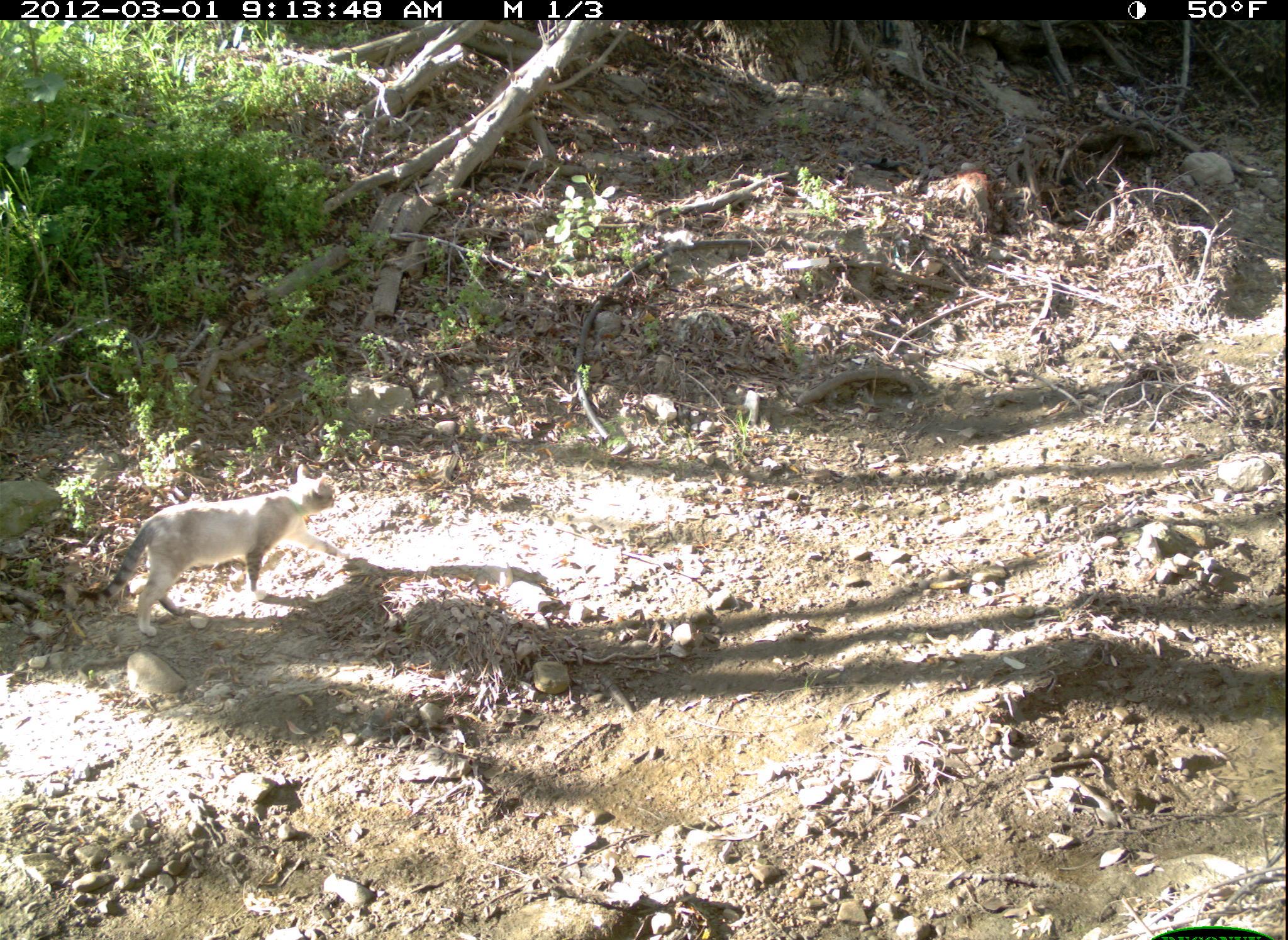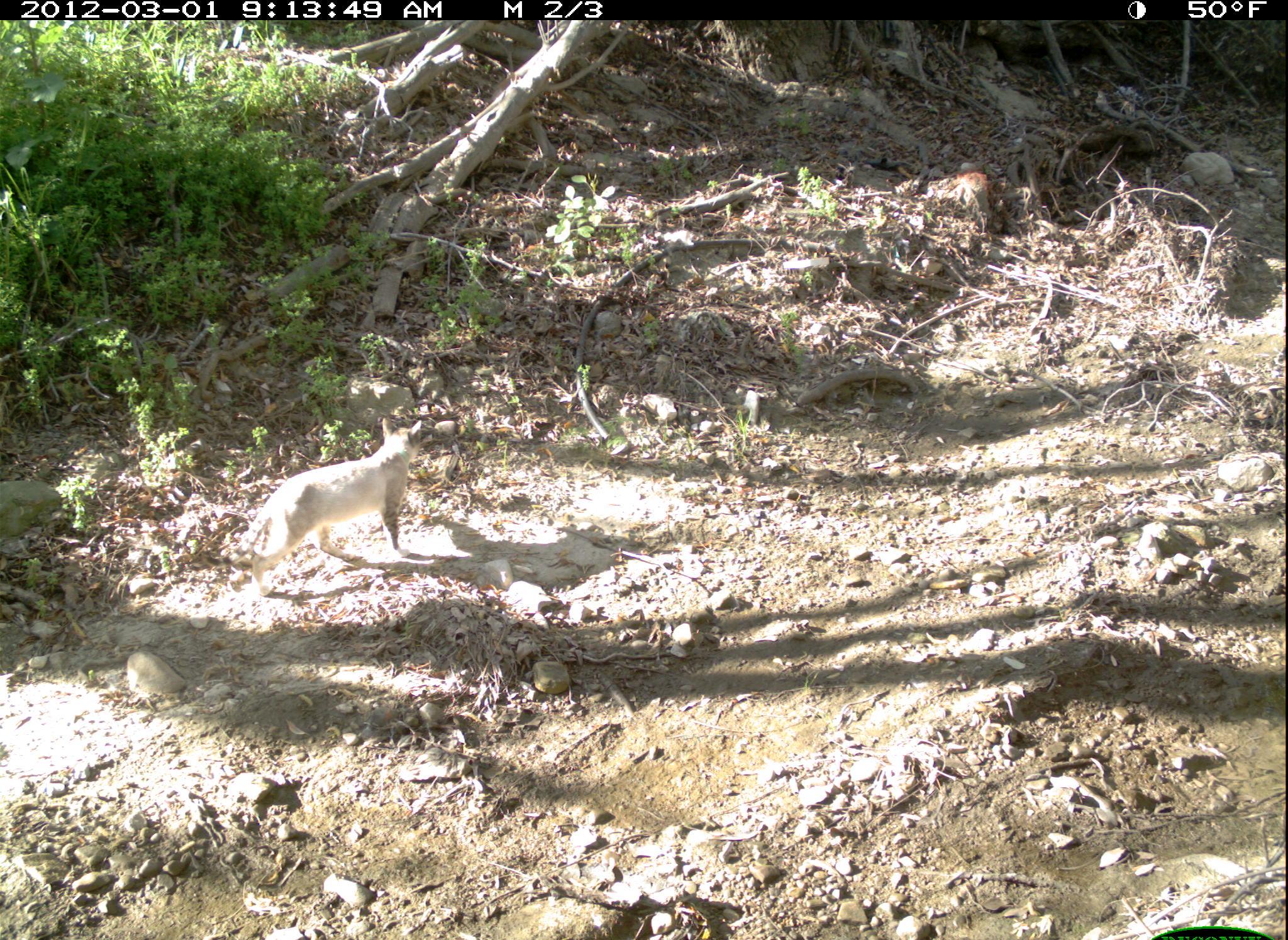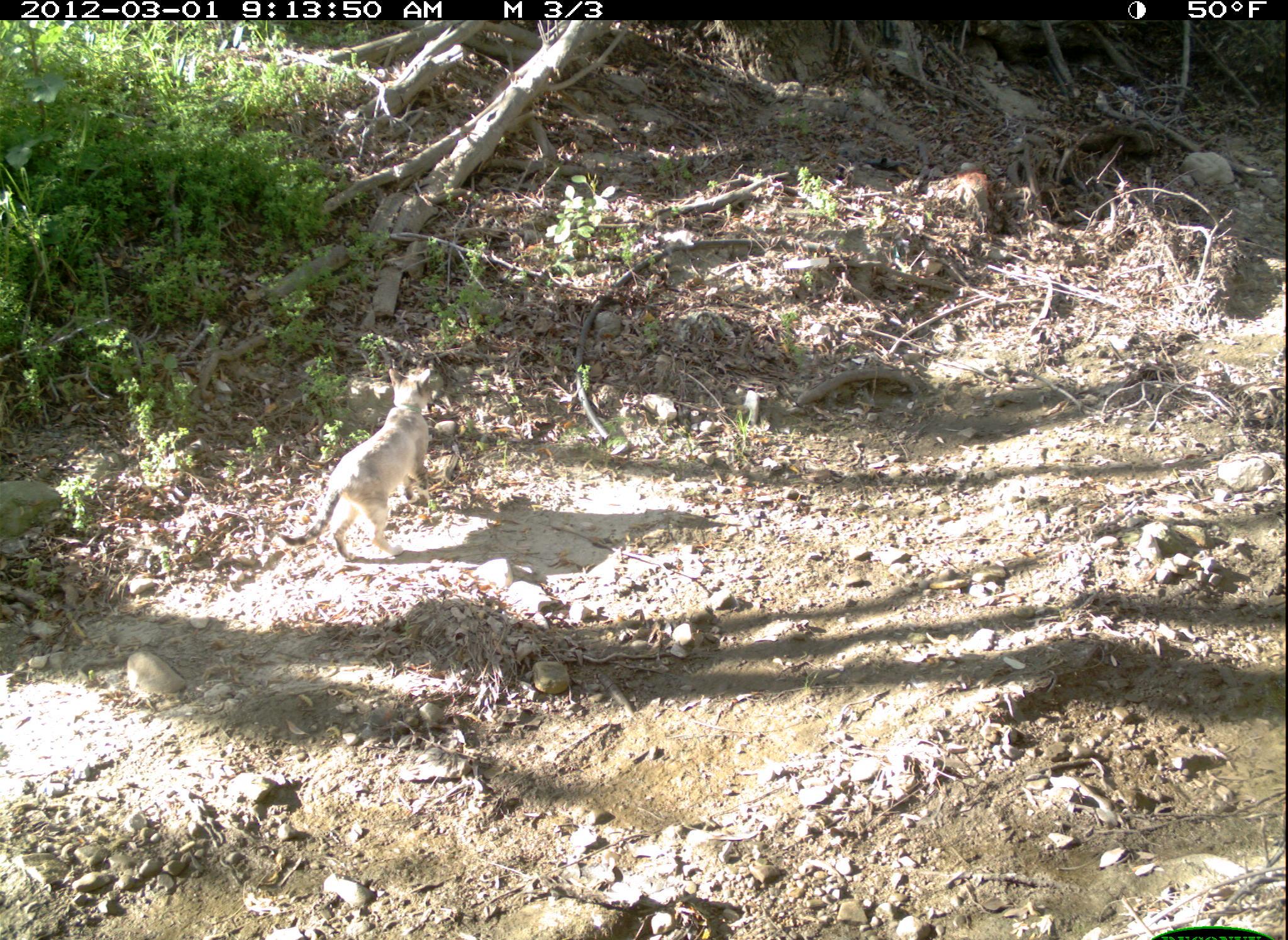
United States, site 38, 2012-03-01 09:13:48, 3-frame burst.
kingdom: Animalia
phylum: Chordata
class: Mammalia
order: Carnivora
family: Felidae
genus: Felis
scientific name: Felis catus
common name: cat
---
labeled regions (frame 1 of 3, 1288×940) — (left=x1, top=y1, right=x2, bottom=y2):
cat: (left=105, top=459, right=343, bottom=641)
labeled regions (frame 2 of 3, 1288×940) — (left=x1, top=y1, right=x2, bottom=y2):
cat: (left=232, top=414, right=430, bottom=604)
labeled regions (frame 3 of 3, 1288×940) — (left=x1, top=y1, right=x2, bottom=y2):
cat: (left=287, top=364, right=446, bottom=567)